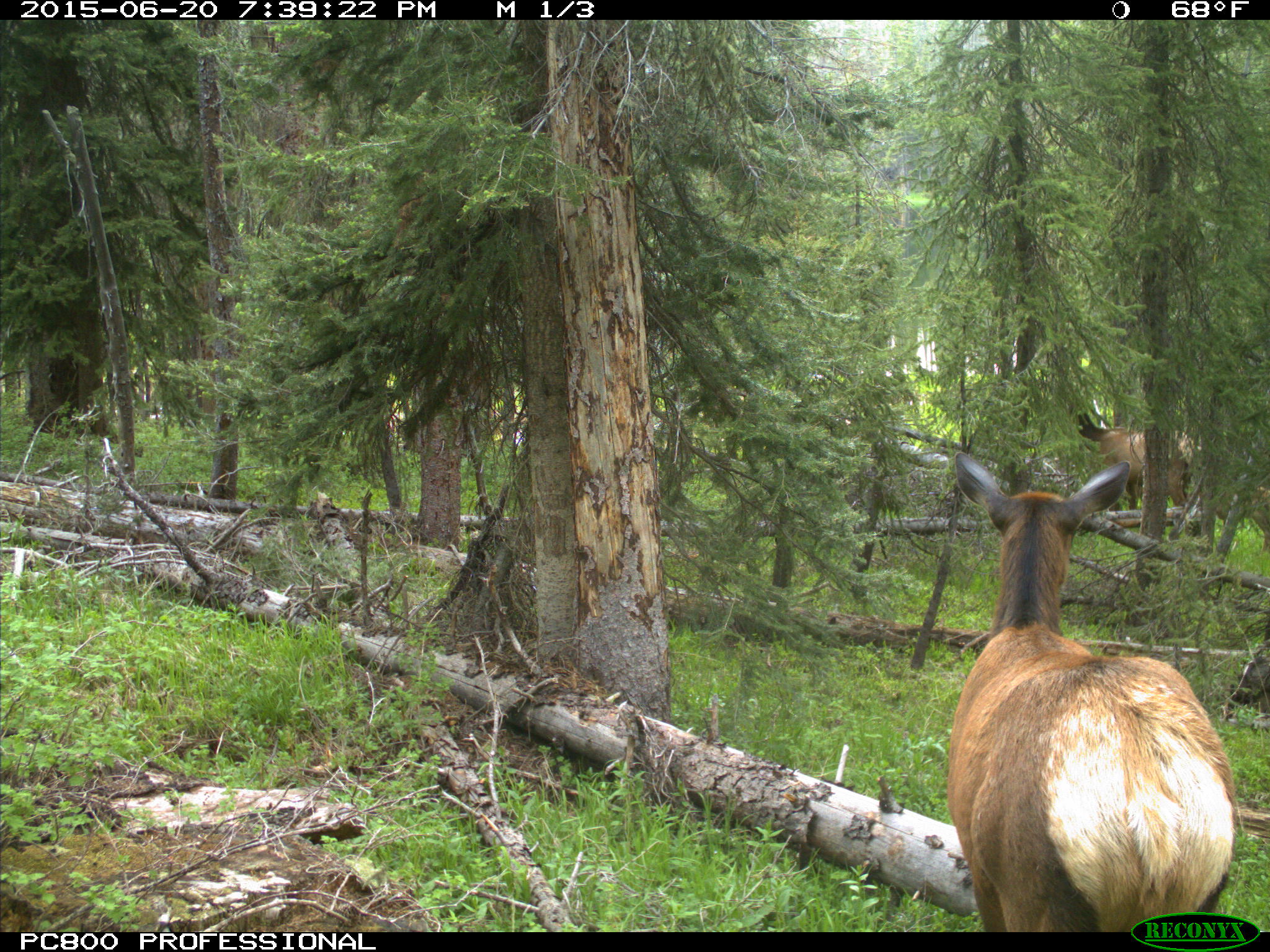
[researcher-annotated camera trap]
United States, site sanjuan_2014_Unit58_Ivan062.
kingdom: Animalia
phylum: Chordata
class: Mammalia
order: Artiodactyla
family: Cervidae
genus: Cervus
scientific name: Cervus elaphus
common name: red deer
Cervus elaphus (red deer).